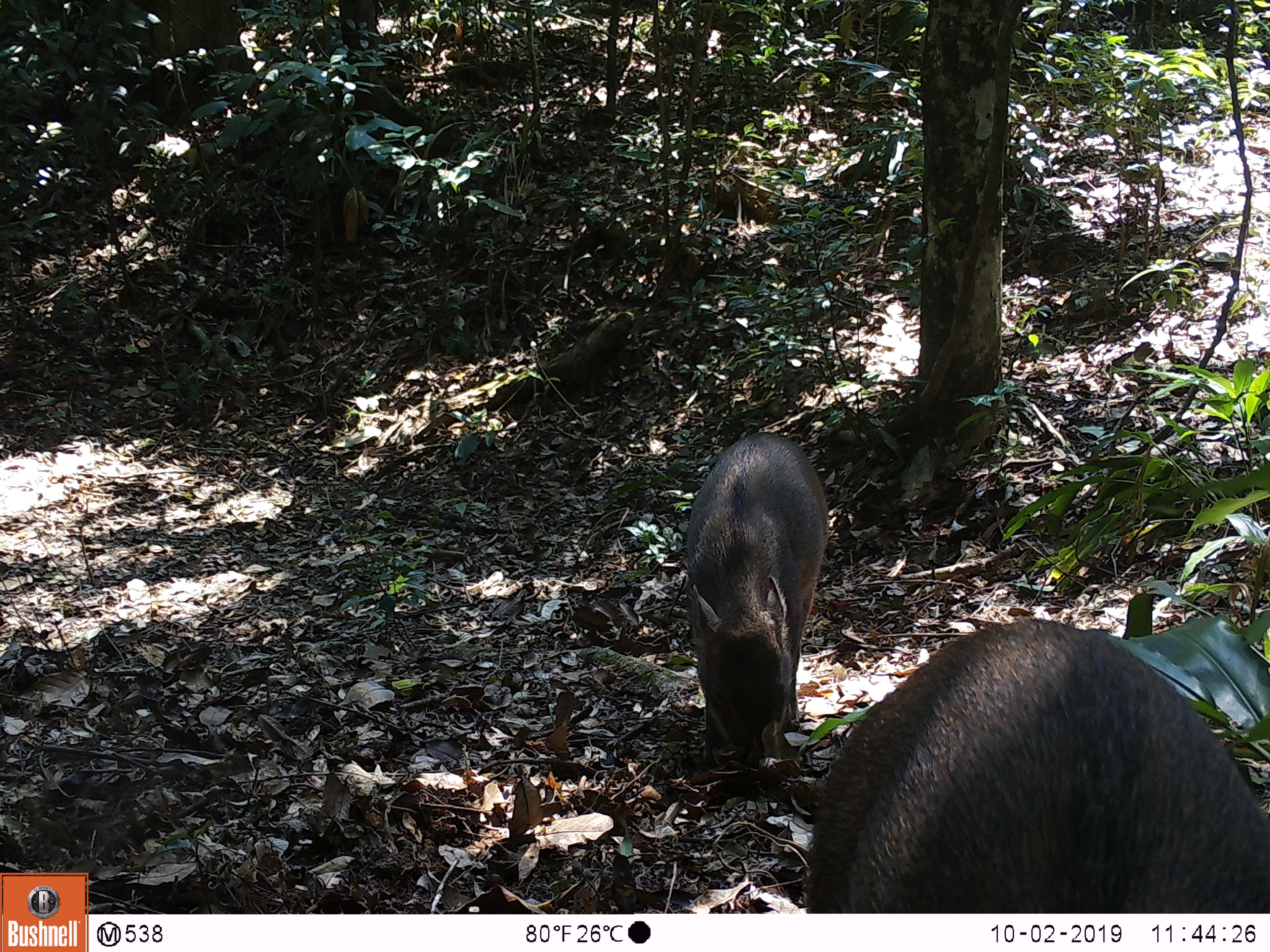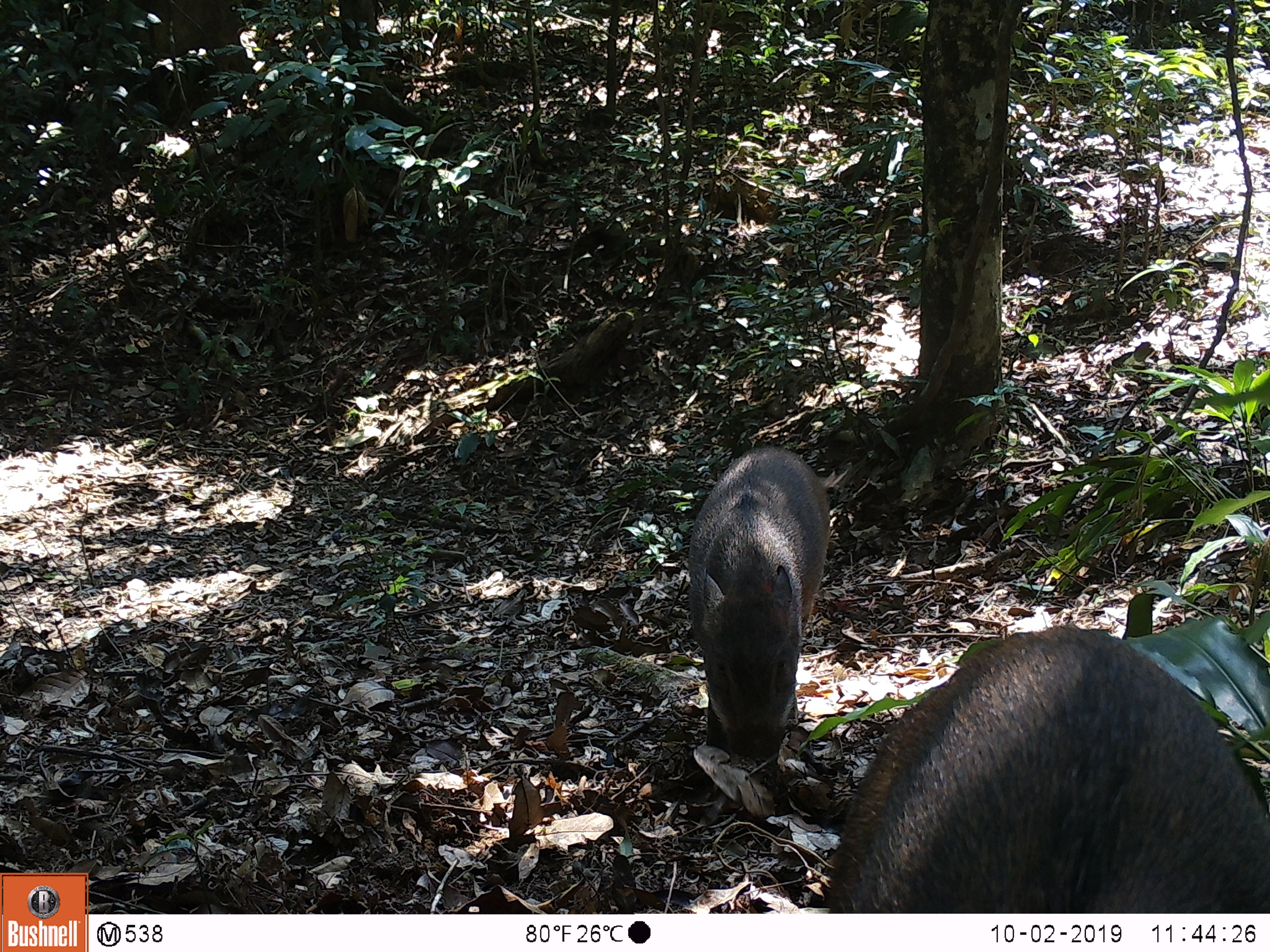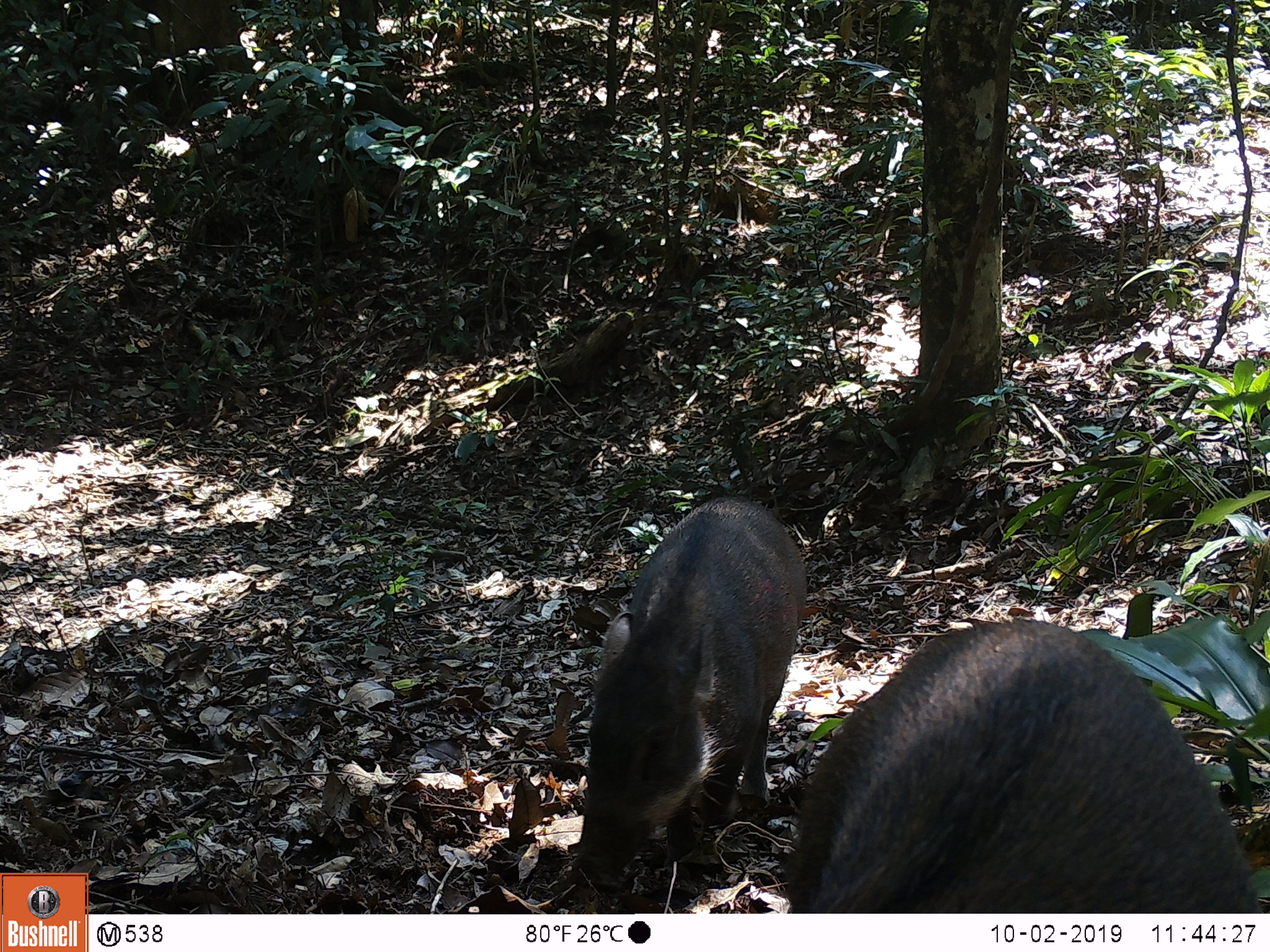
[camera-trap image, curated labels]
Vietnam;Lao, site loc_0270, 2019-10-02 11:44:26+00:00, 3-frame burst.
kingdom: Animalia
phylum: Chordata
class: Mammalia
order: Artiodactyla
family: Suidae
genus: Sus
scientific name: Sus scrofa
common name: eurasian wild pig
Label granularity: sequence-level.